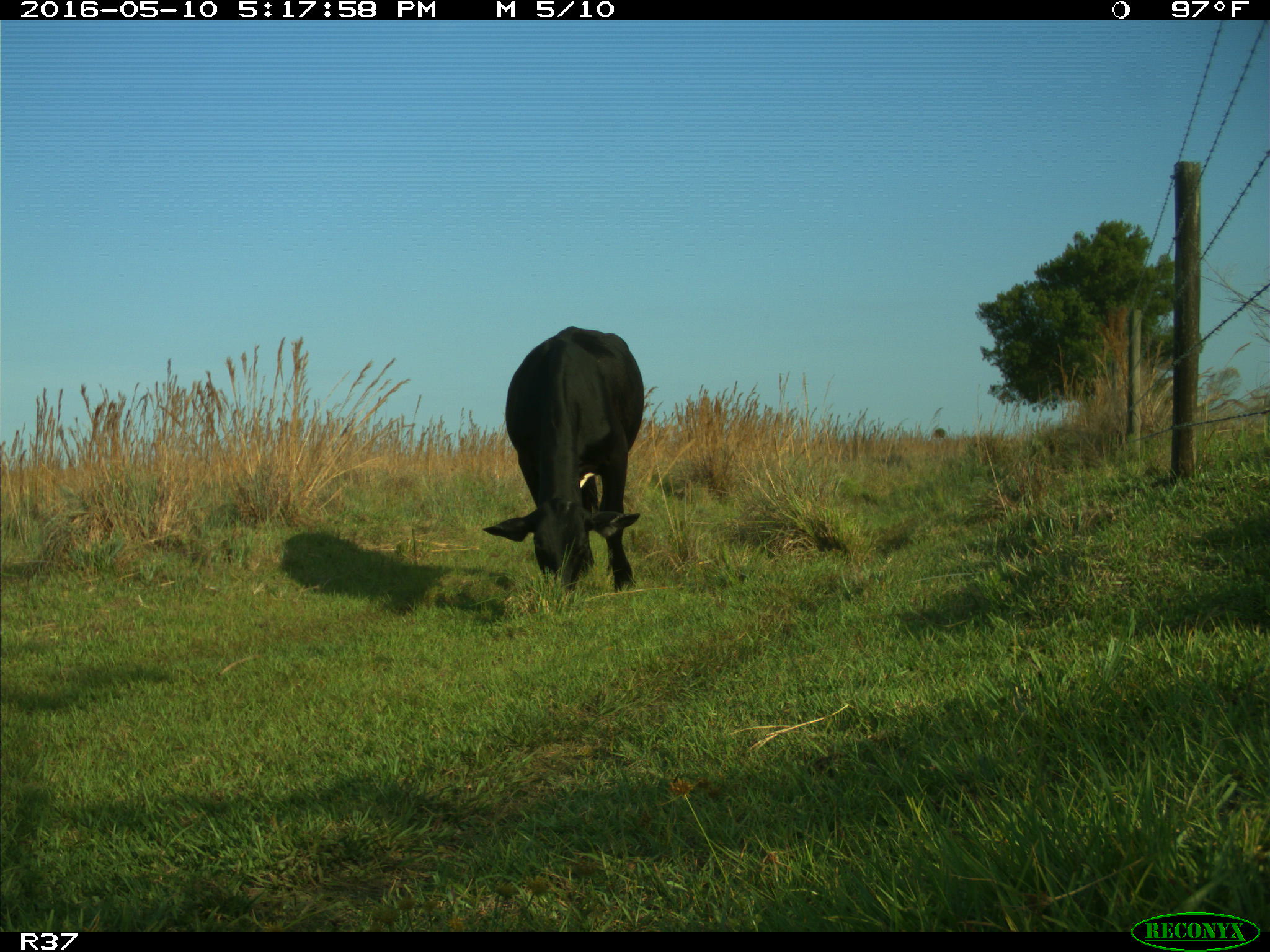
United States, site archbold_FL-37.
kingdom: Animalia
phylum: Chordata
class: Mammalia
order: Artiodactyla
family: Bovidae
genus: Bos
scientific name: Bos taurus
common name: domestic cow